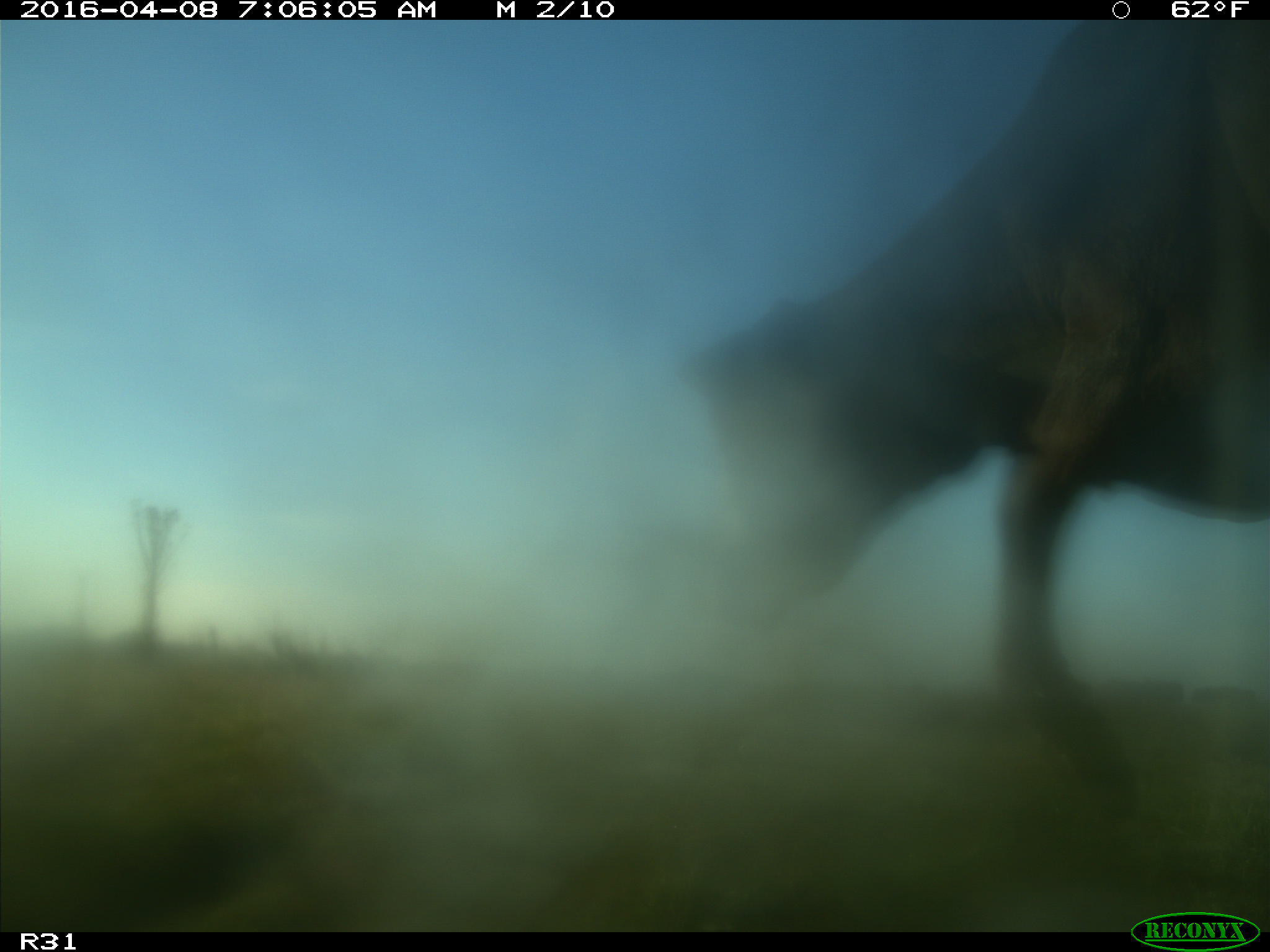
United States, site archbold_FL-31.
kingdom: Animalia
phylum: Chordata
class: Mammalia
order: Artiodactyla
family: Bovidae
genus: Bos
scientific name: Bos taurus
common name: domestic cow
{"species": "Bos taurus (domestic cow)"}